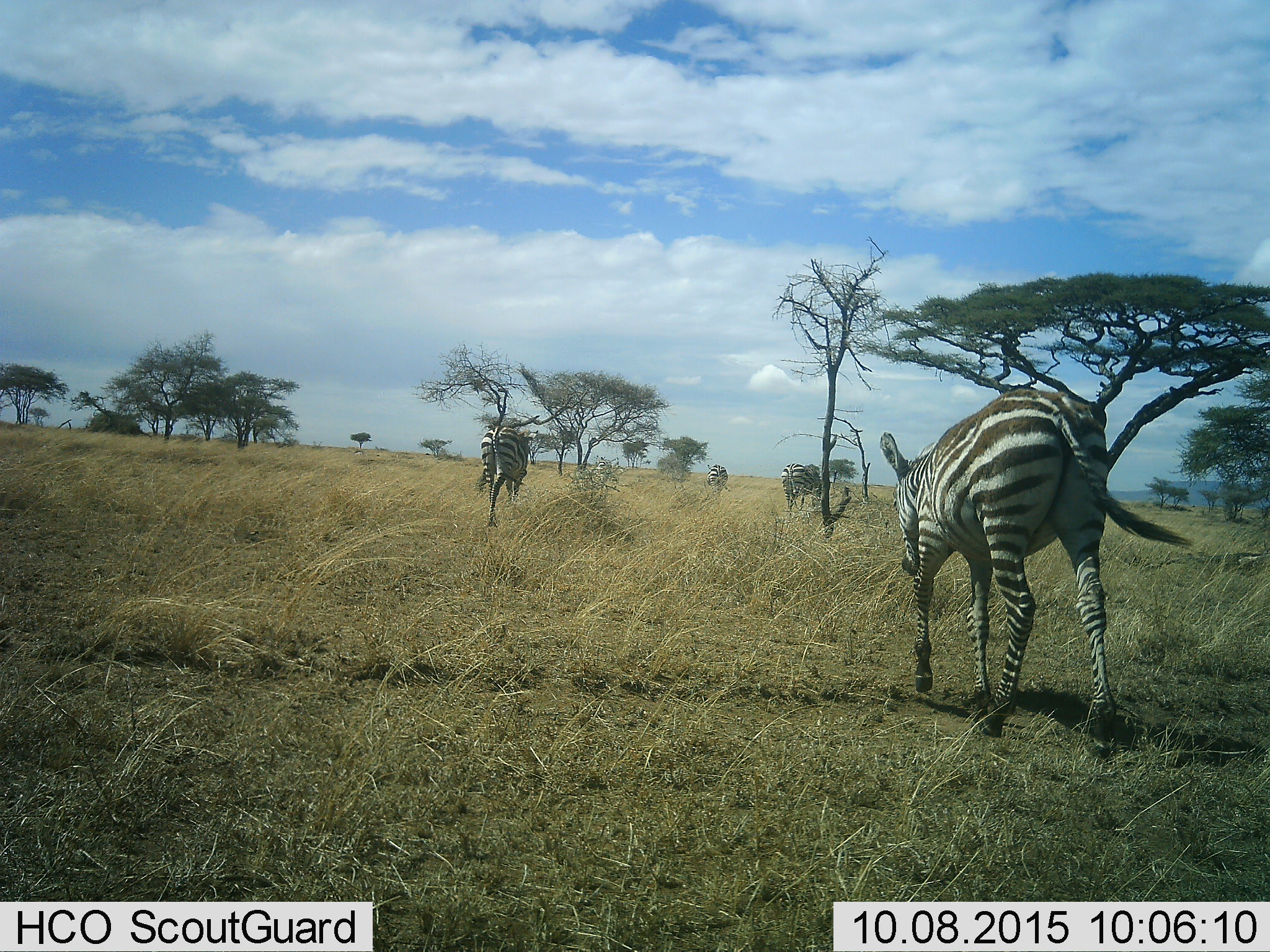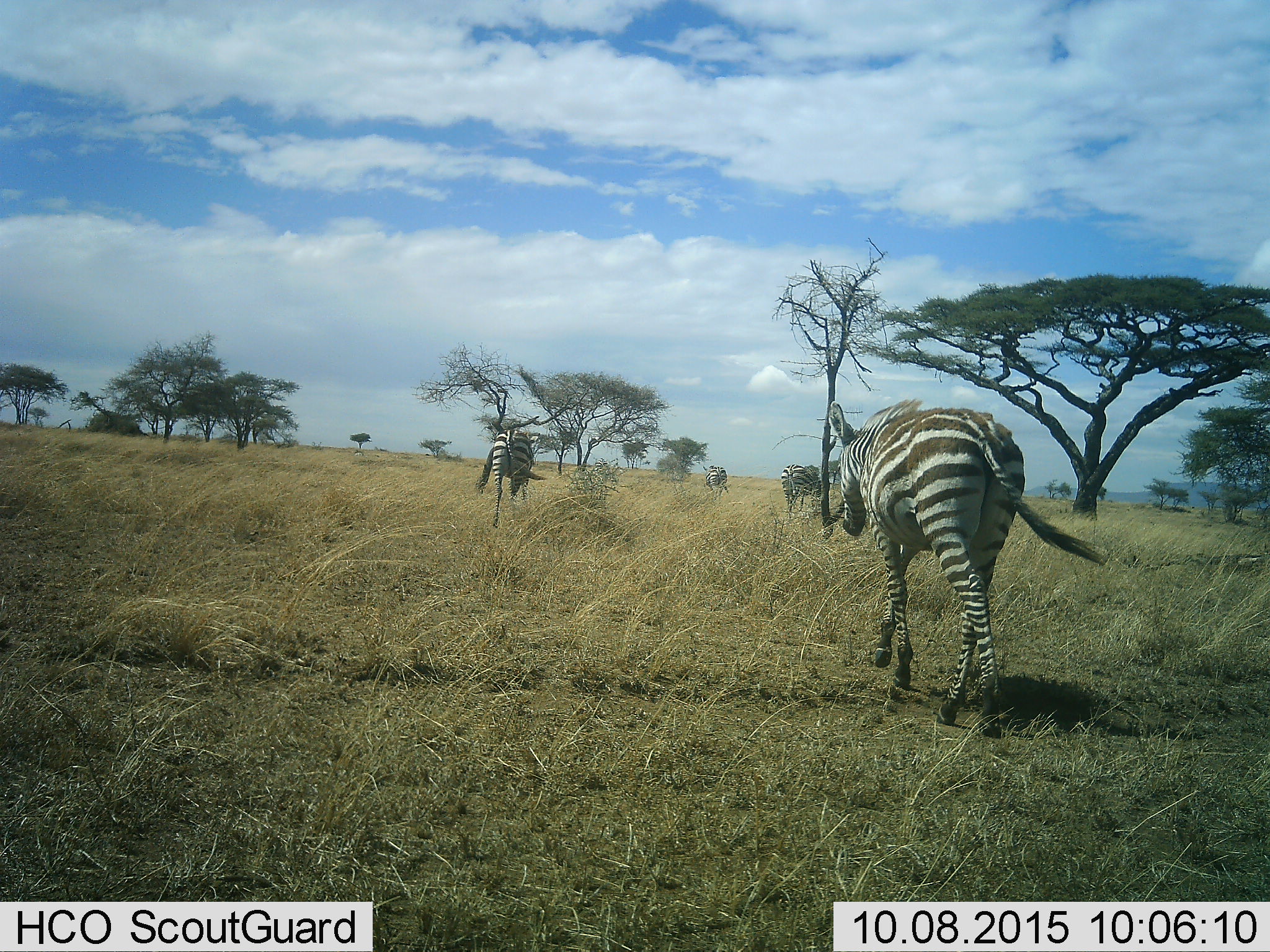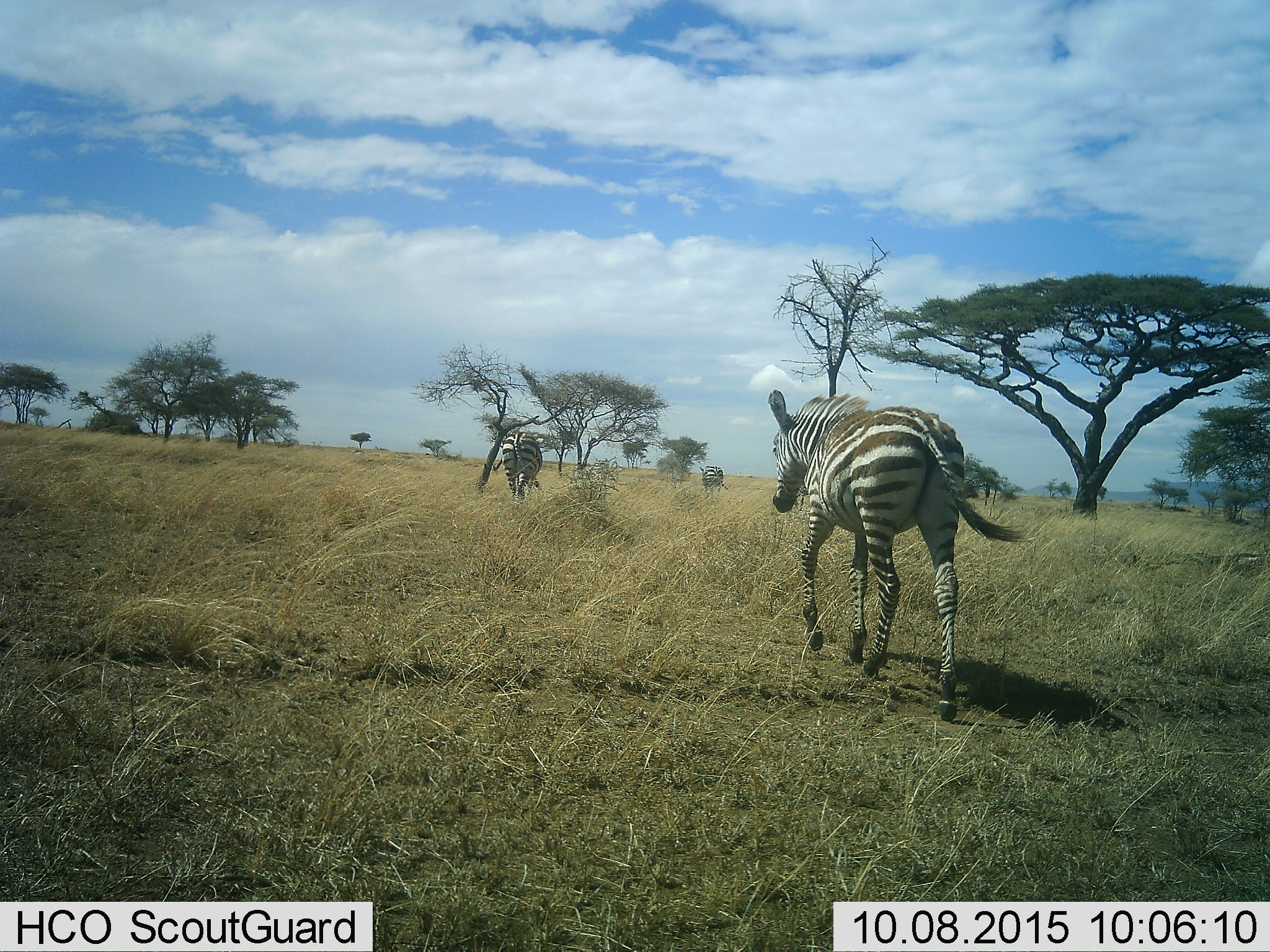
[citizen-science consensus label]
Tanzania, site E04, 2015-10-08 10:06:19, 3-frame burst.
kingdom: Animalia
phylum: Chordata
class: Mammalia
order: Perissodactyla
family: Equidae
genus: Equus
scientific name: Equus quagga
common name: plains zebra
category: zebra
Zebra (plains zebra) (Equus quagga), count 4. Behavior (volunteer vote fractions): standing 6%, resting 6%, moving 94%, interacting 0%. Young present (vote fraction): 24%. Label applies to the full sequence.